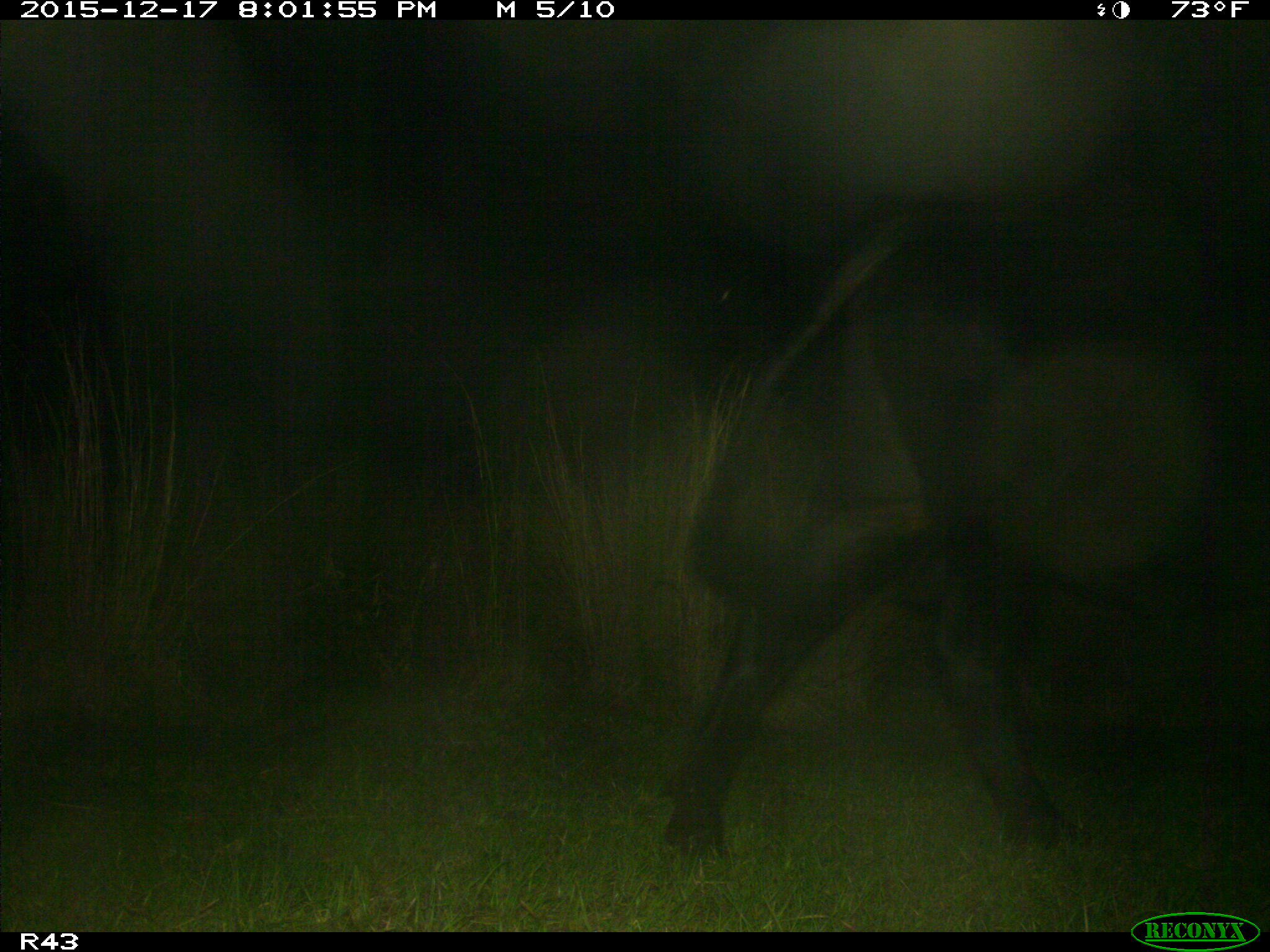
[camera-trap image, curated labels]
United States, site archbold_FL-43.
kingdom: Animalia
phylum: Chordata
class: Mammalia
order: Artiodactyla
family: Bovidae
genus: Bos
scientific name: Bos taurus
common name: domestic cow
Bos taurus (domestic cow).